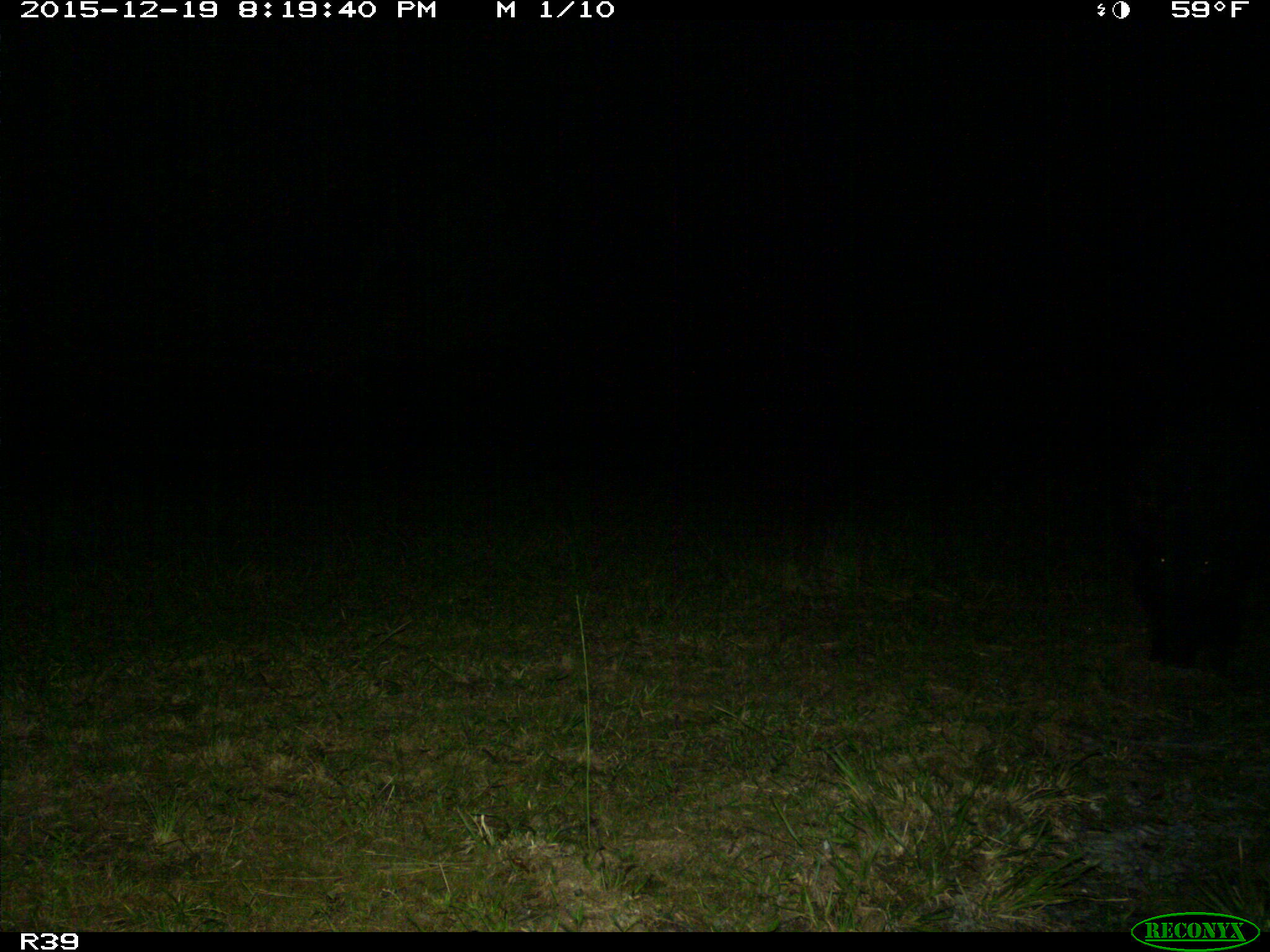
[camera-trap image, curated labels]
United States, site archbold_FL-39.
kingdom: Animalia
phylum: Chordata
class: Mammalia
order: Artiodactyla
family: Suidae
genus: Sus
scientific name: Sus scrofa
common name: wild boar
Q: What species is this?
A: Sus scrofa (wild boar).